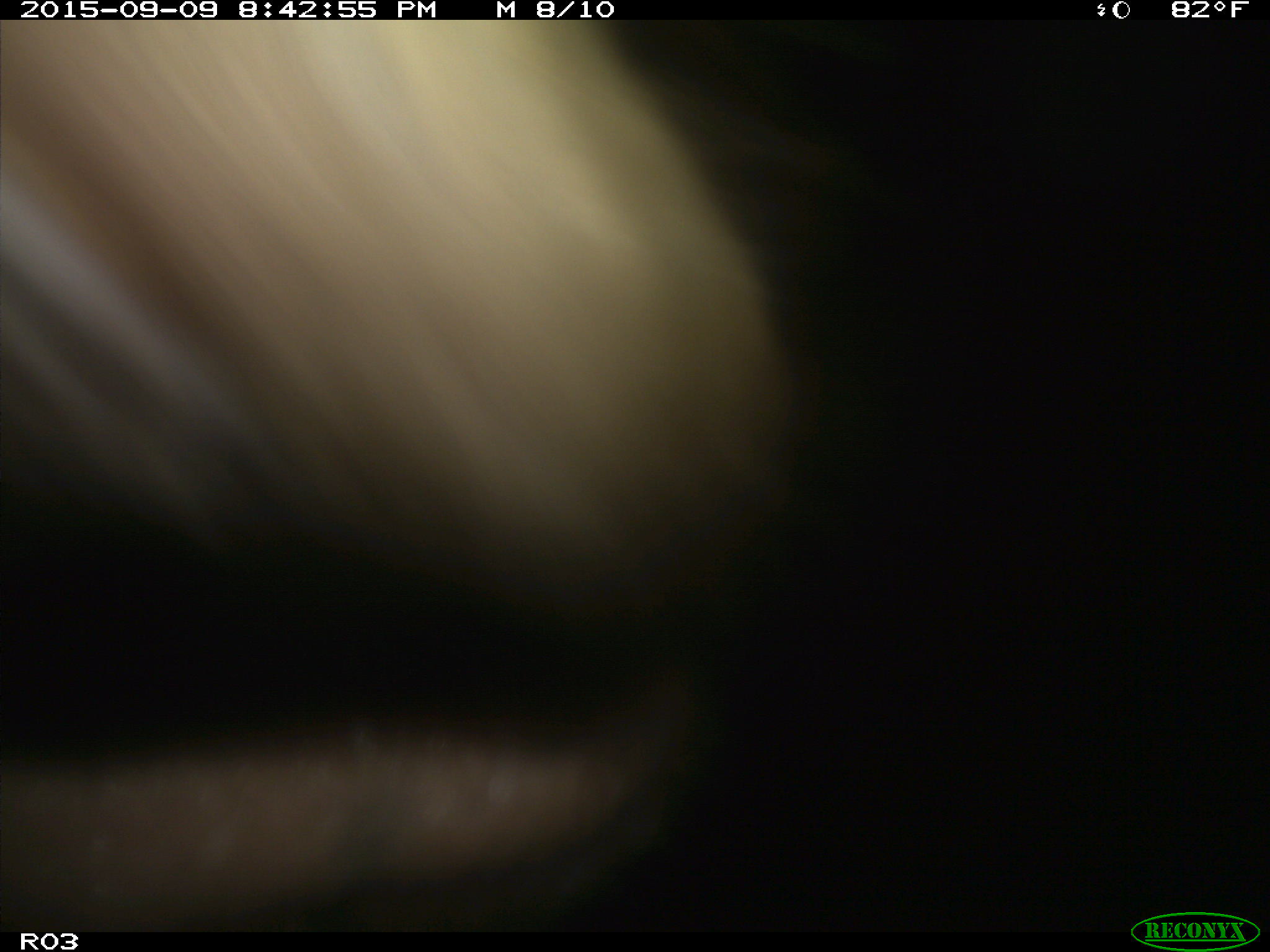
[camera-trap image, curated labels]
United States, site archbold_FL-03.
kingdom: Animalia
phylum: Chordata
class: Mammalia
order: Artiodactyla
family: Bovidae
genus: Bos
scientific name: Bos taurus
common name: domestic cow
Bos taurus (domestic cow).